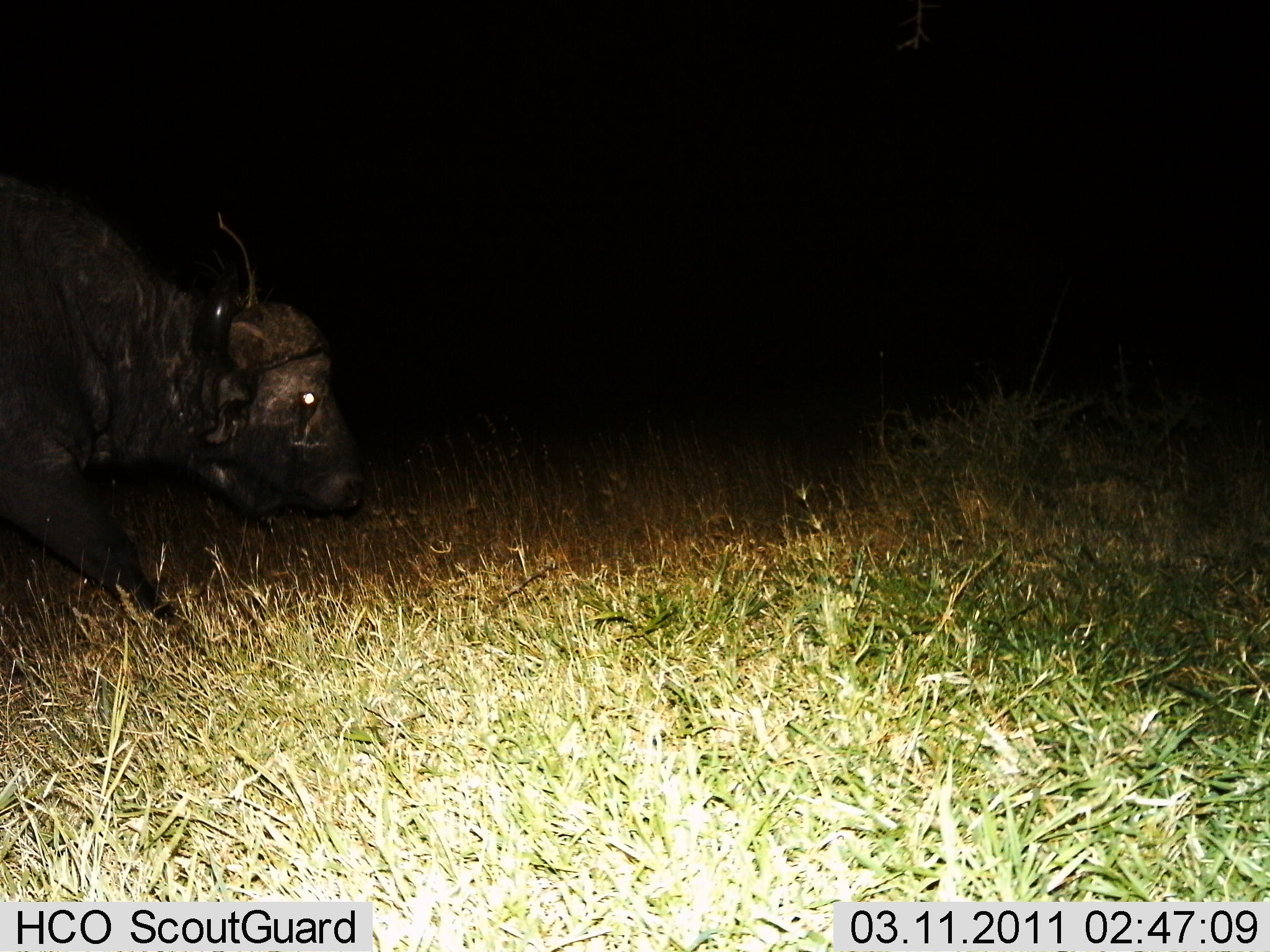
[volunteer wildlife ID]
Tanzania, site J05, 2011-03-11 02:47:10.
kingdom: Animalia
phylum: Chordata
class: Mammalia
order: Artiodactyla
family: Bovidae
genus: Syncerus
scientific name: Syncerus caffer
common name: cape buffalo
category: buffalo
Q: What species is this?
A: Buffalo (cape buffalo) (Syncerus caffer).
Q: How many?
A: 1.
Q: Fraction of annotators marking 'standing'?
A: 25%.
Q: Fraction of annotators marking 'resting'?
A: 0%.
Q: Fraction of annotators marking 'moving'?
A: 83%.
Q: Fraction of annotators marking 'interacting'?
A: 0%.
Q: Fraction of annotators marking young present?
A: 0%.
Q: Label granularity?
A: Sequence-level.